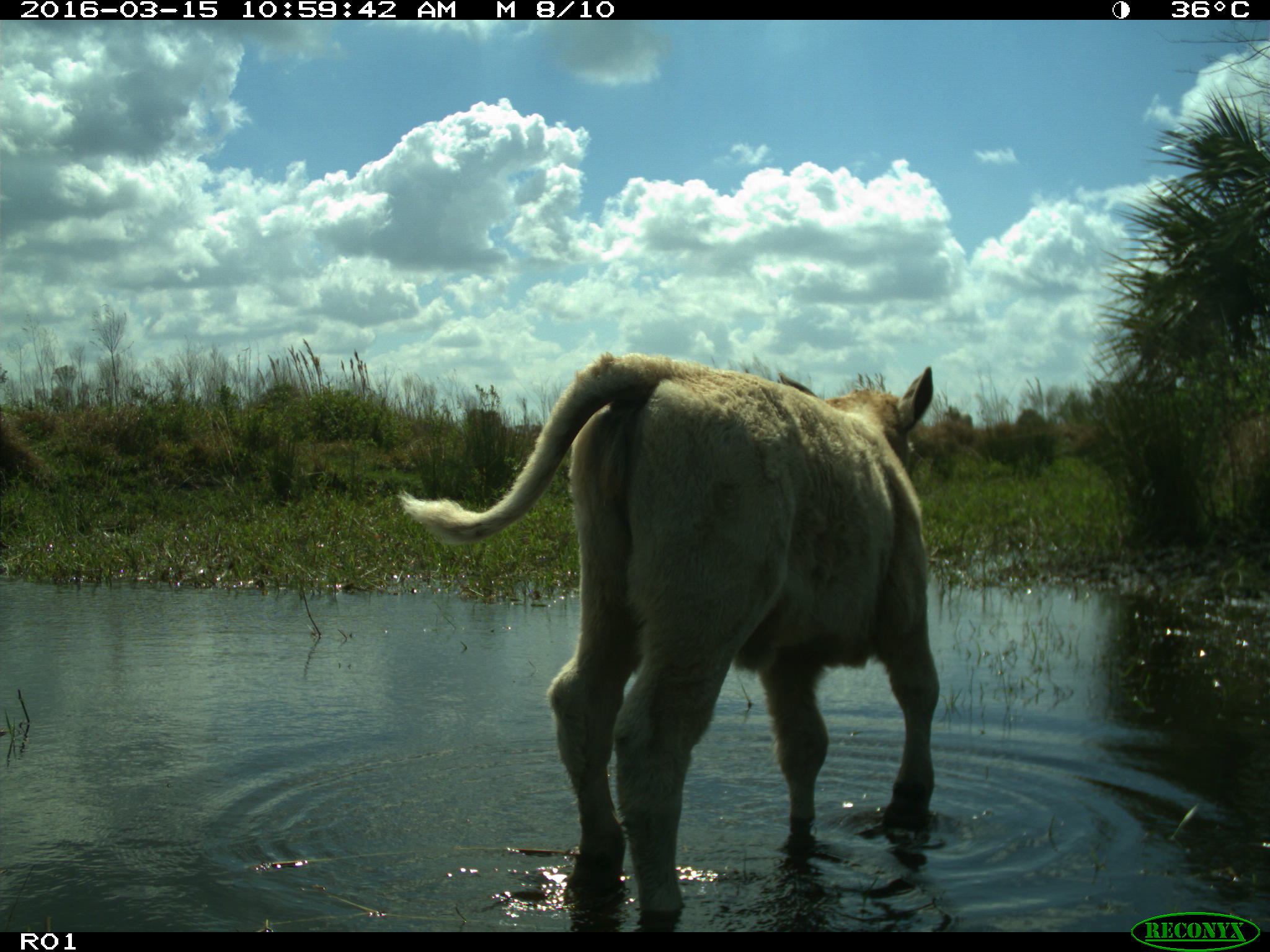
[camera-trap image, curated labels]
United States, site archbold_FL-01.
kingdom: Animalia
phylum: Chordata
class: Mammalia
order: Artiodactyla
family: Bovidae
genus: Bos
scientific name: Bos taurus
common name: domestic cow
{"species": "Bos taurus (domestic cow)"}